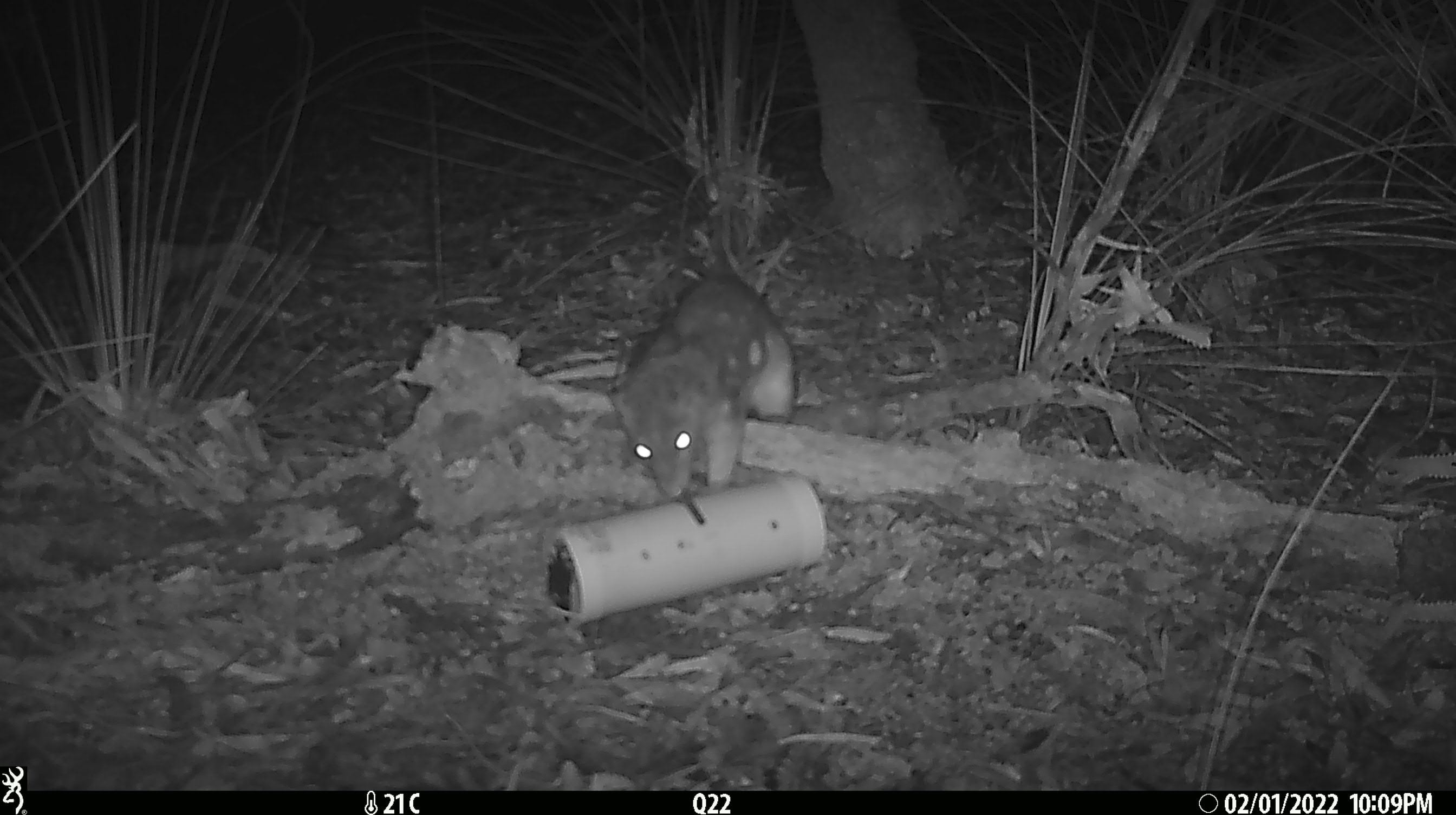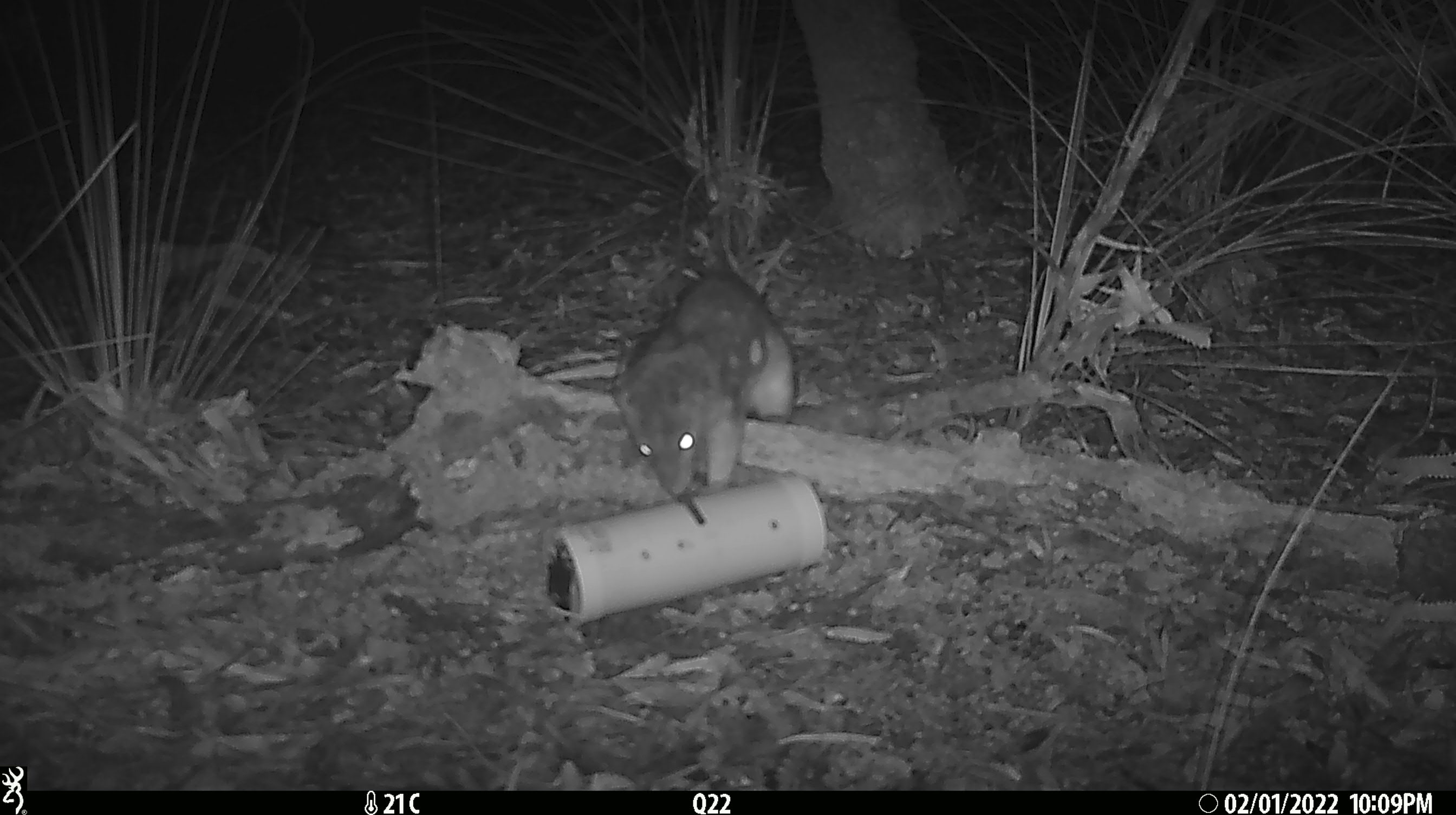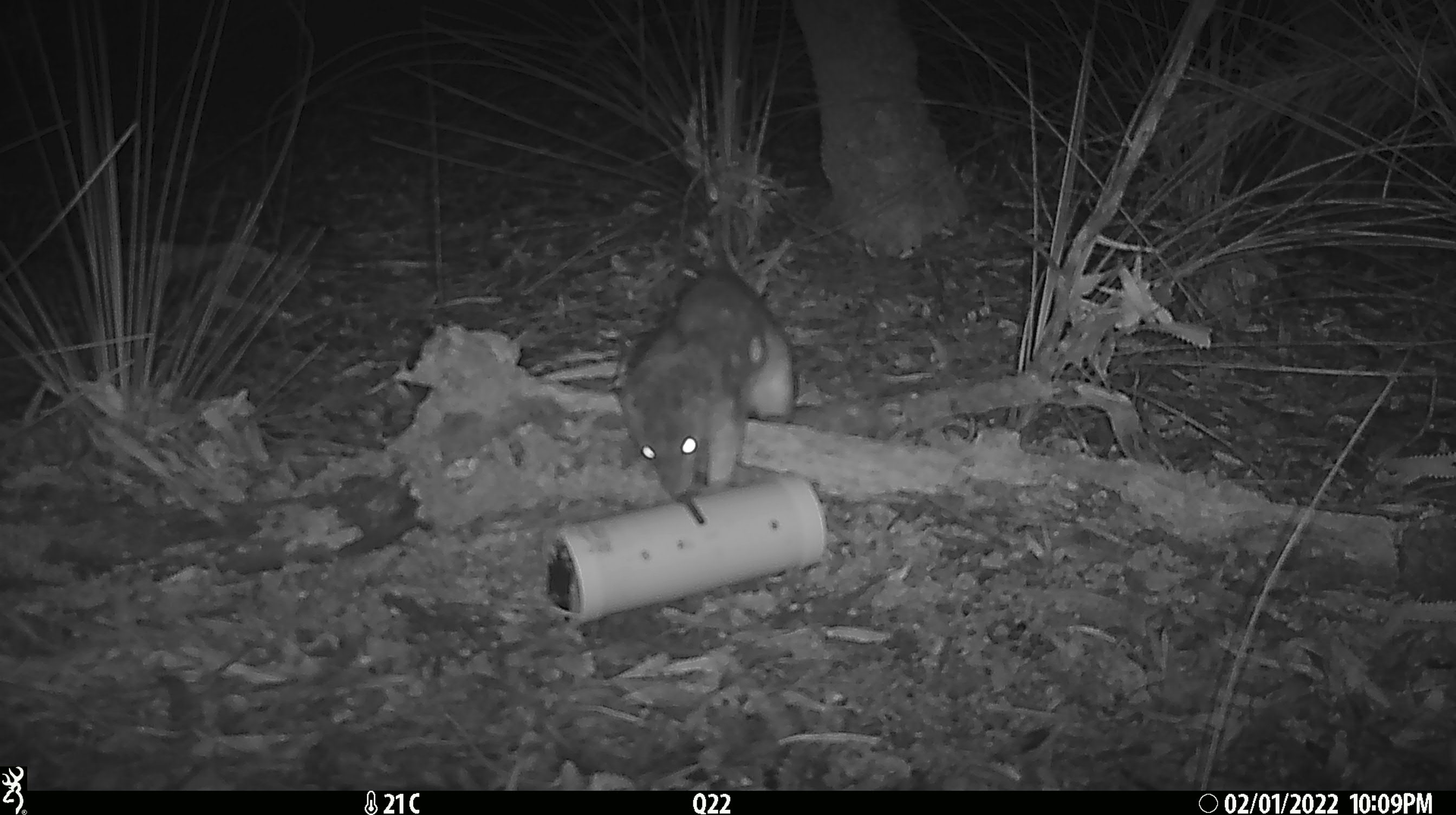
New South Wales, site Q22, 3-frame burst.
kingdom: Animalia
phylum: Chordata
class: Mammalia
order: Dasyuromorphia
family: Dasyuridae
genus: Dasyurus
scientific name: Dasyurus maculatus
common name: spotted-tailed quoll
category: quoll